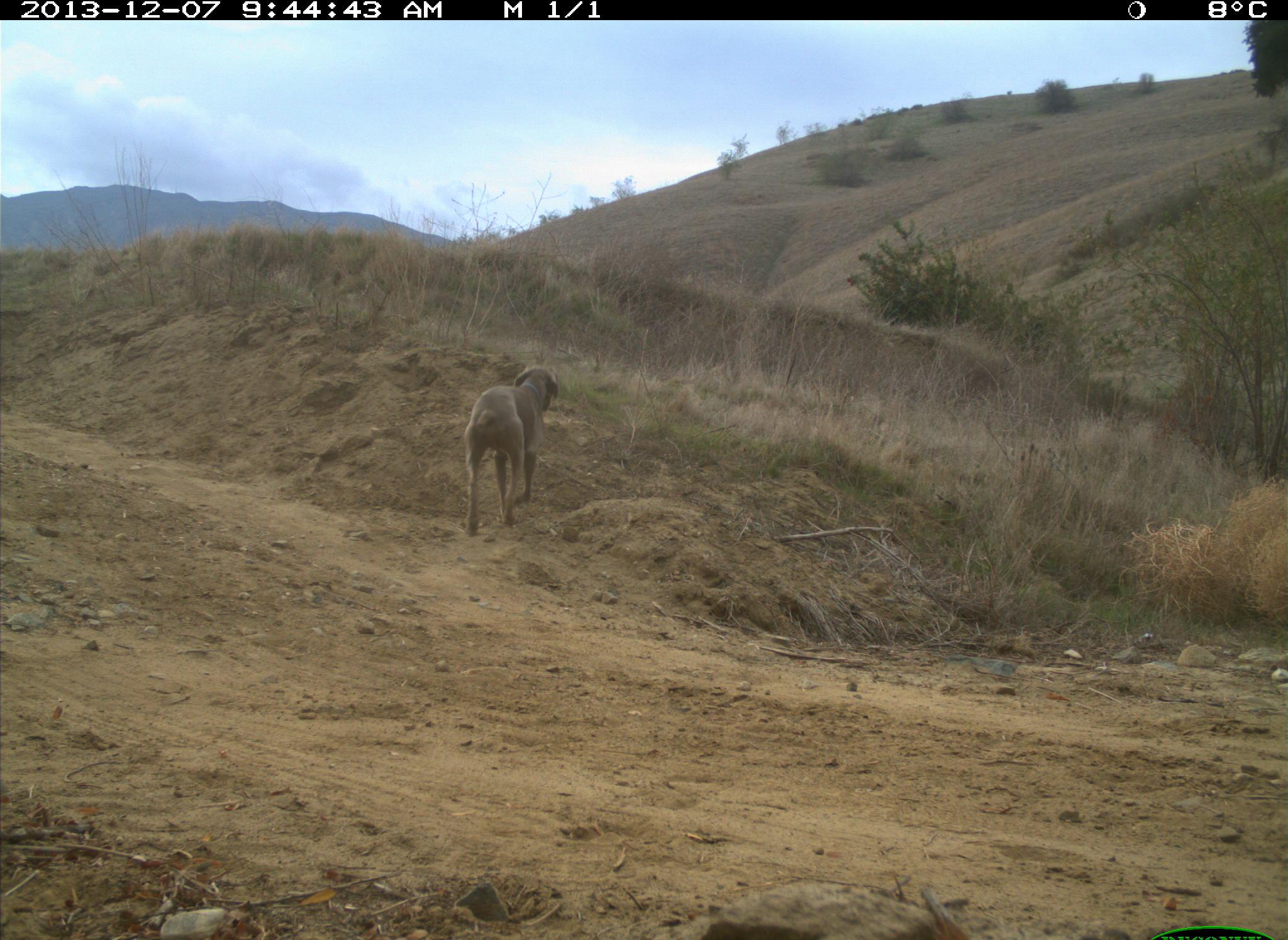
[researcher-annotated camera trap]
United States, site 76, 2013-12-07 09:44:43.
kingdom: Animalia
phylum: Chordata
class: Mammalia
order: Carnivora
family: Canidae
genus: Canis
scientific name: Canis familiaris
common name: domestic dog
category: dog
Dog (domestic dog) (Canis familiaris).